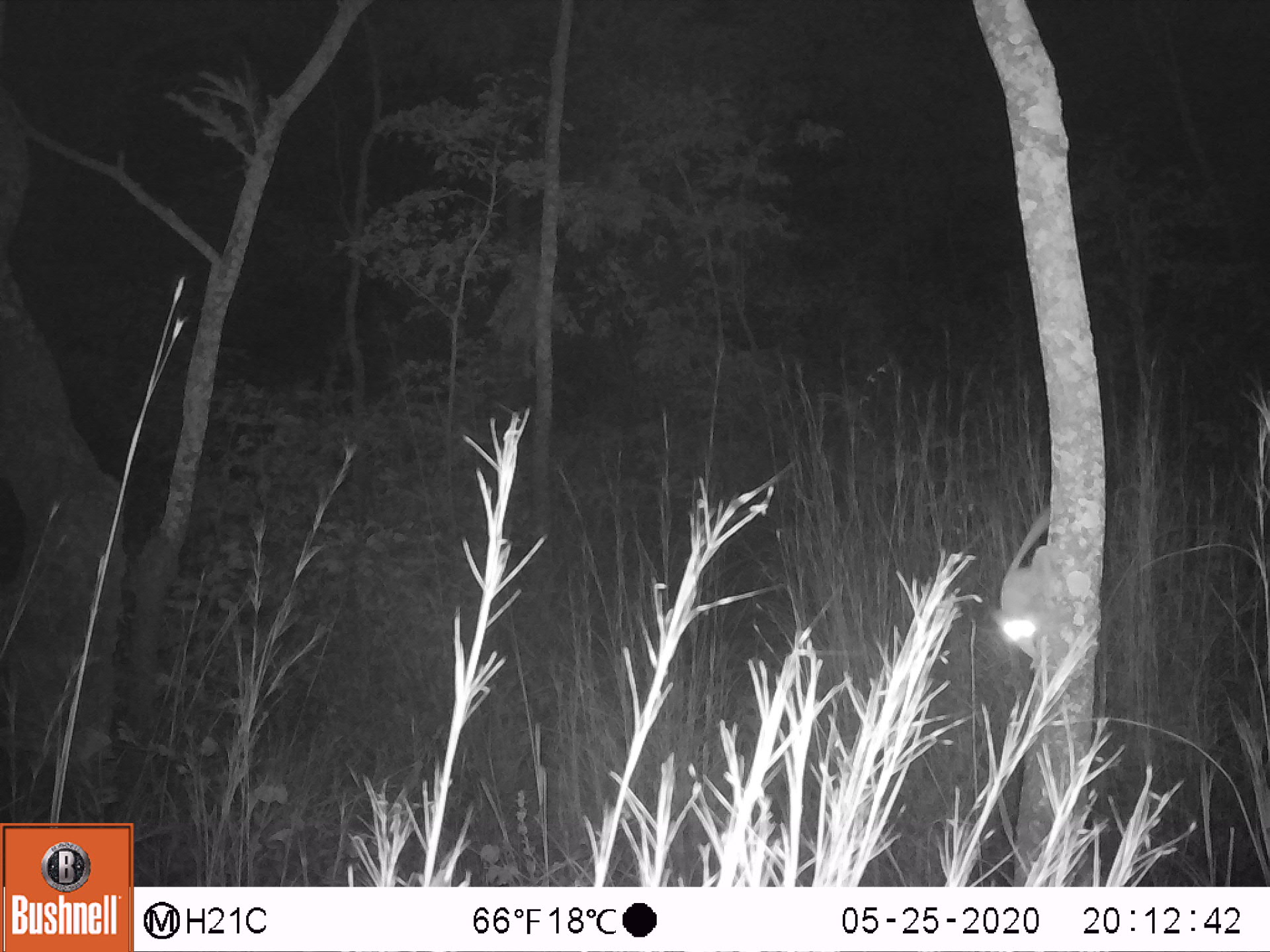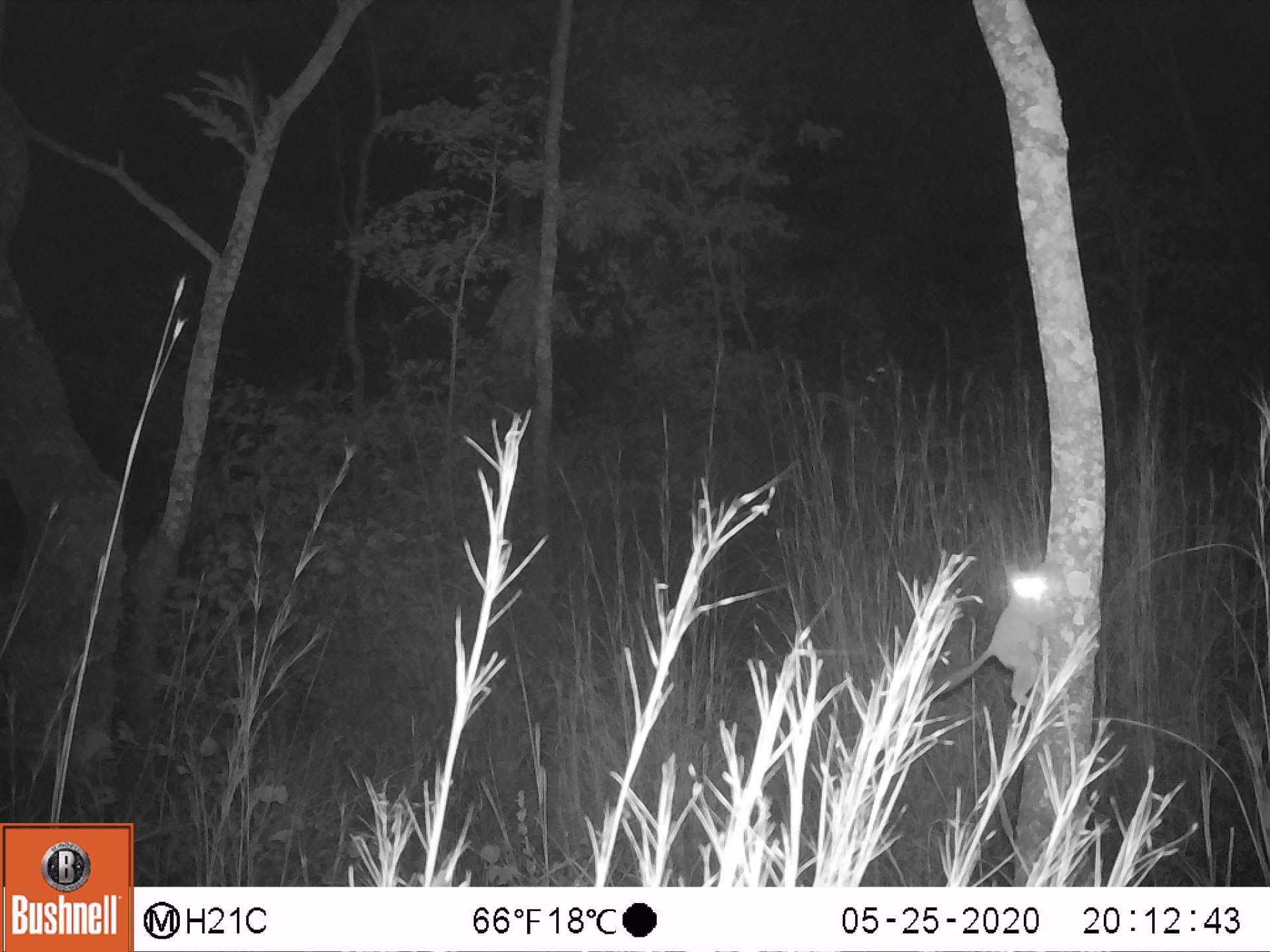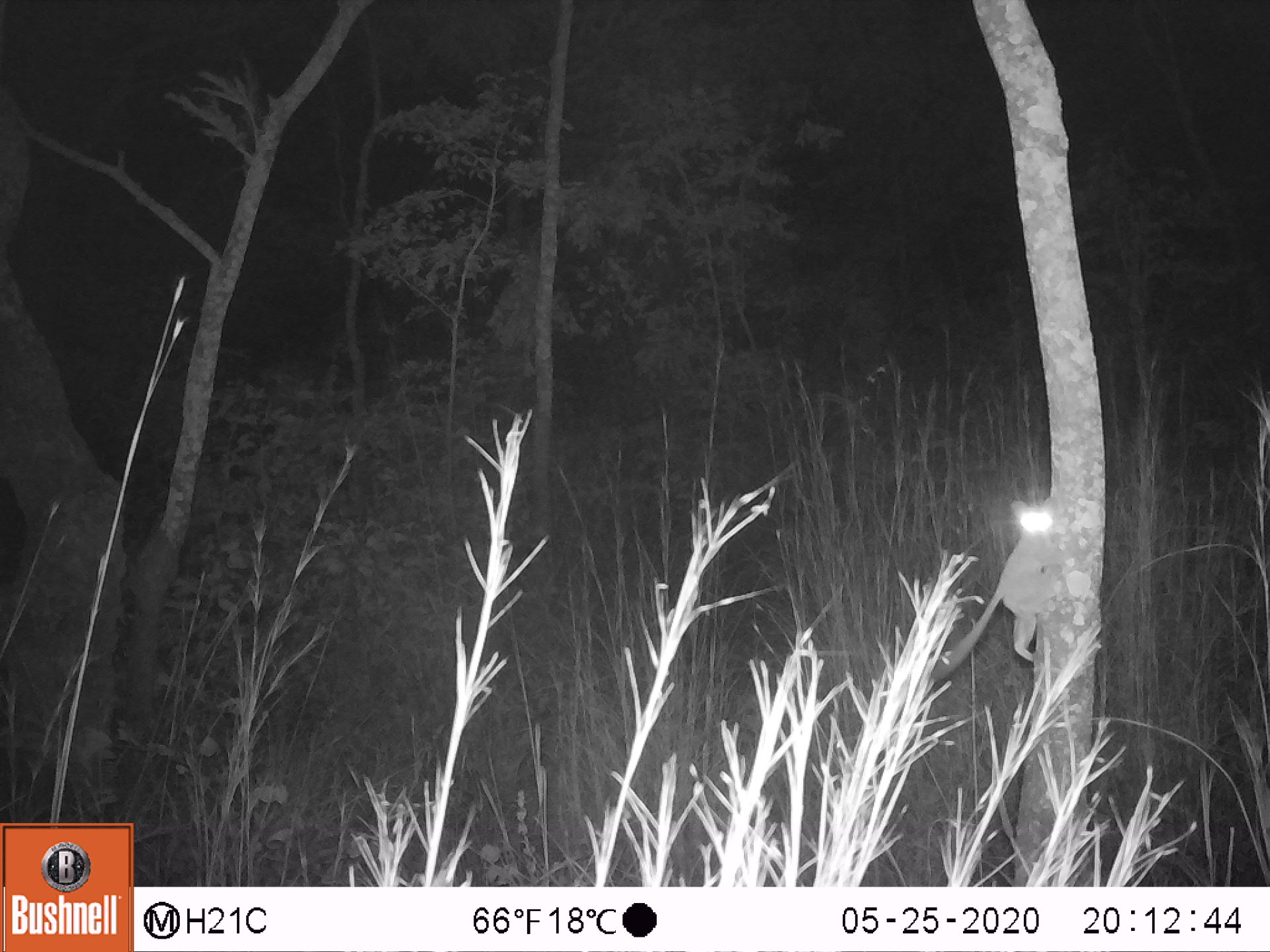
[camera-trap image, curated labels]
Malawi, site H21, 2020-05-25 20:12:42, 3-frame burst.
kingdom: Animalia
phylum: Chordata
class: Mammalia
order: Primates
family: Galagidae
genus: Galago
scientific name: Galago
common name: lesser bushbabies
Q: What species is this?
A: Galago (lesser bushbabies).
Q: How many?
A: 1.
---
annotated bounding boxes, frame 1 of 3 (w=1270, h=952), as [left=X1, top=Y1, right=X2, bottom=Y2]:
galago: [left=998, top=502, right=1054, bottom=673]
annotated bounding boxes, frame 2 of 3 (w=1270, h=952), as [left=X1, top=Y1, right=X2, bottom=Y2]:
galago: [left=924, top=555, right=1057, bottom=697]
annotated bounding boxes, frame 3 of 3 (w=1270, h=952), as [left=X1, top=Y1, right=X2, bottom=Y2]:
galago: [left=927, top=485, right=1062, bottom=683]